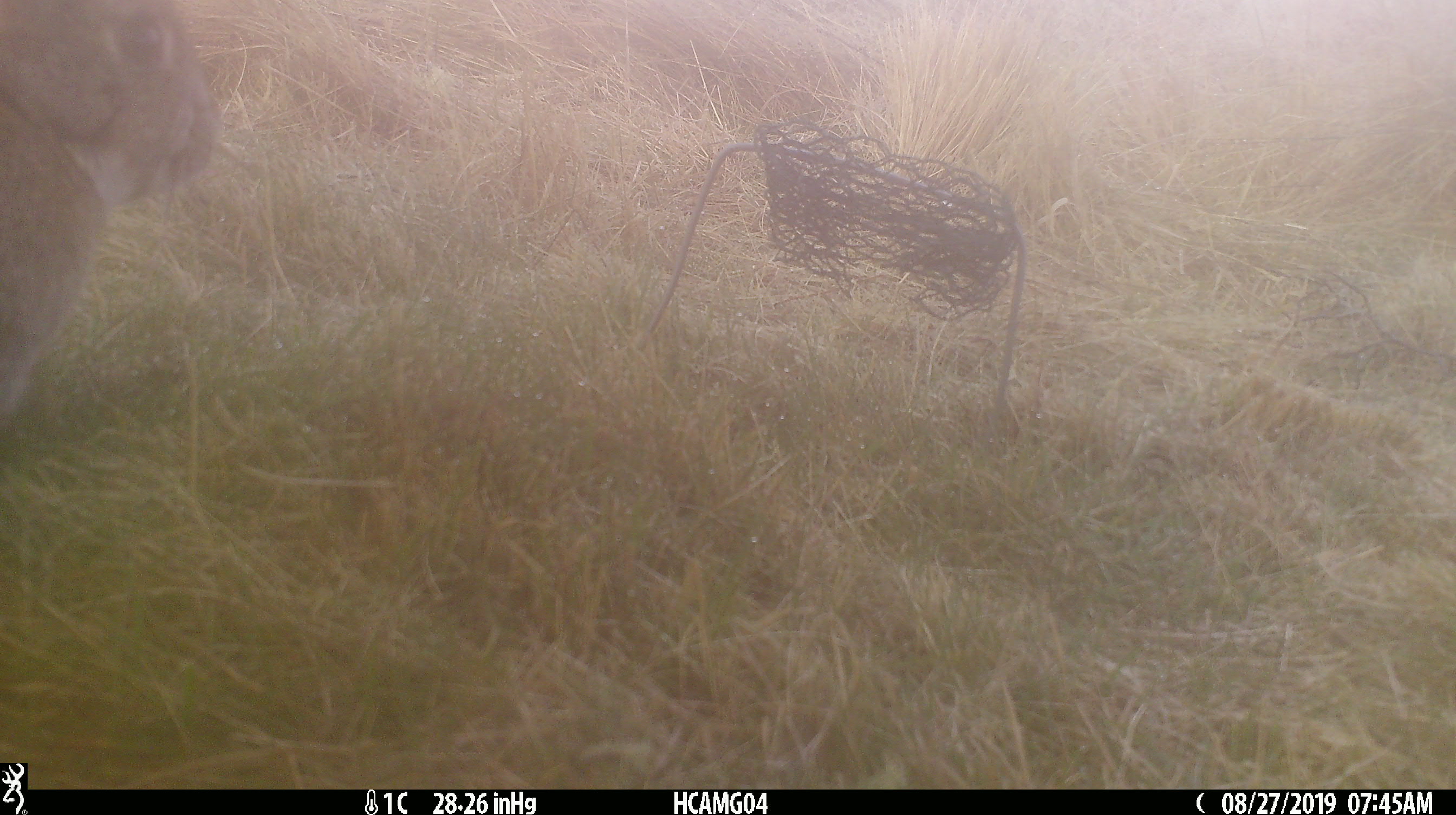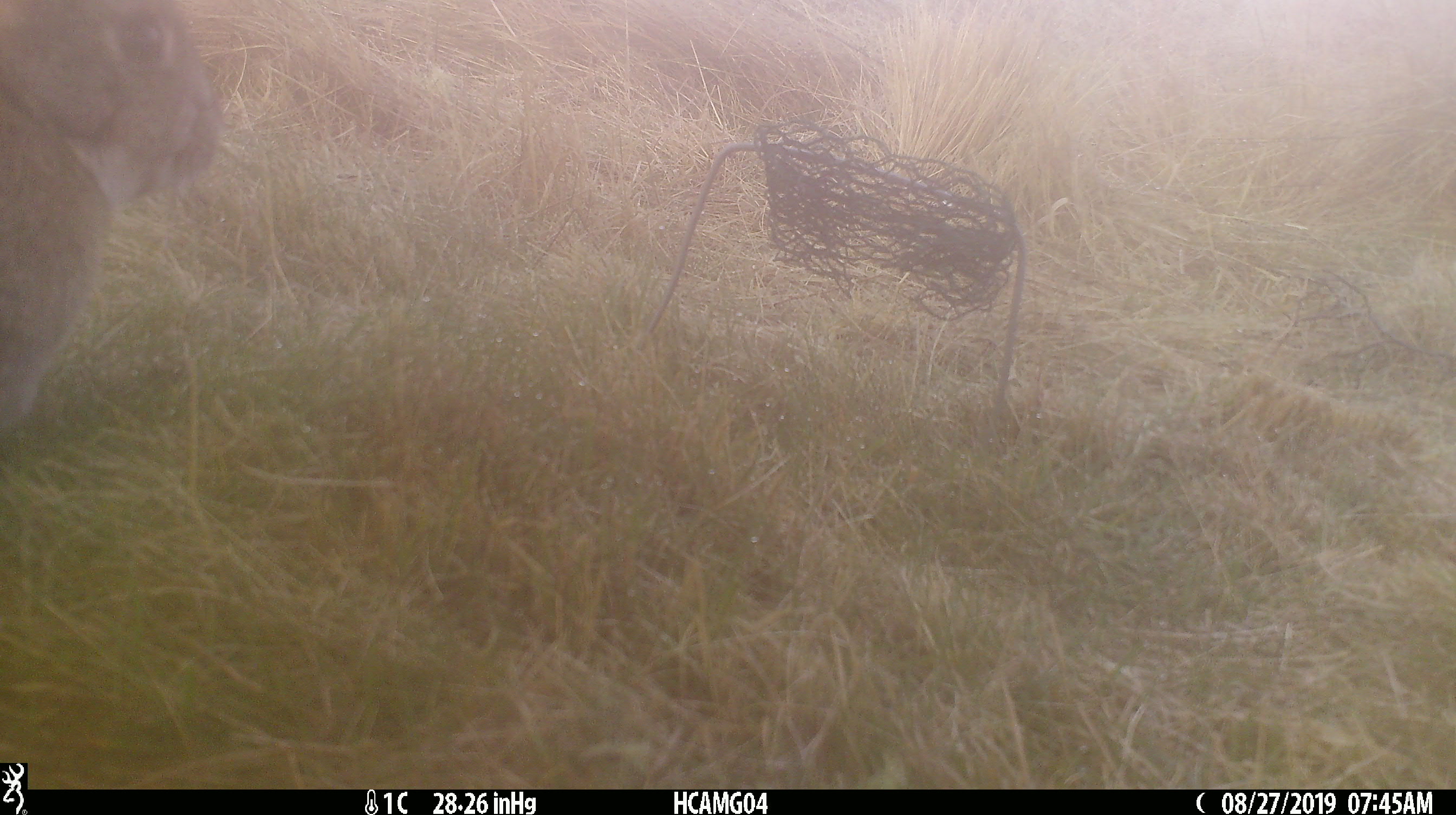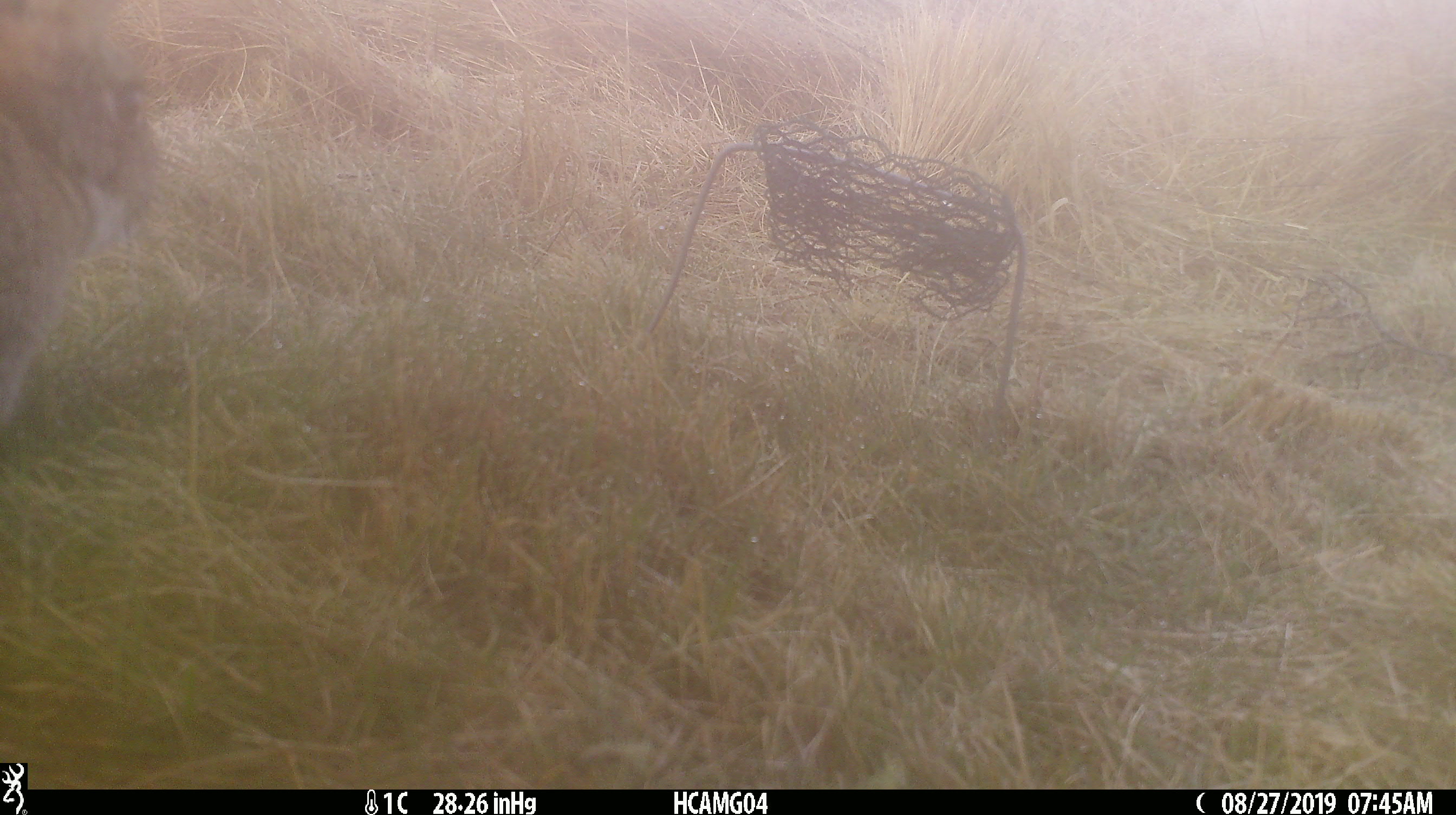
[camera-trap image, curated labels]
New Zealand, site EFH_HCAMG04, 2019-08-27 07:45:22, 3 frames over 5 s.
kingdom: Animalia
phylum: Chordata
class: Mammalia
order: Lagomorpha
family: Leporidae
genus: Oryctolagus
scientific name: Oryctolagus cuniculus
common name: european rabbit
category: rabbit